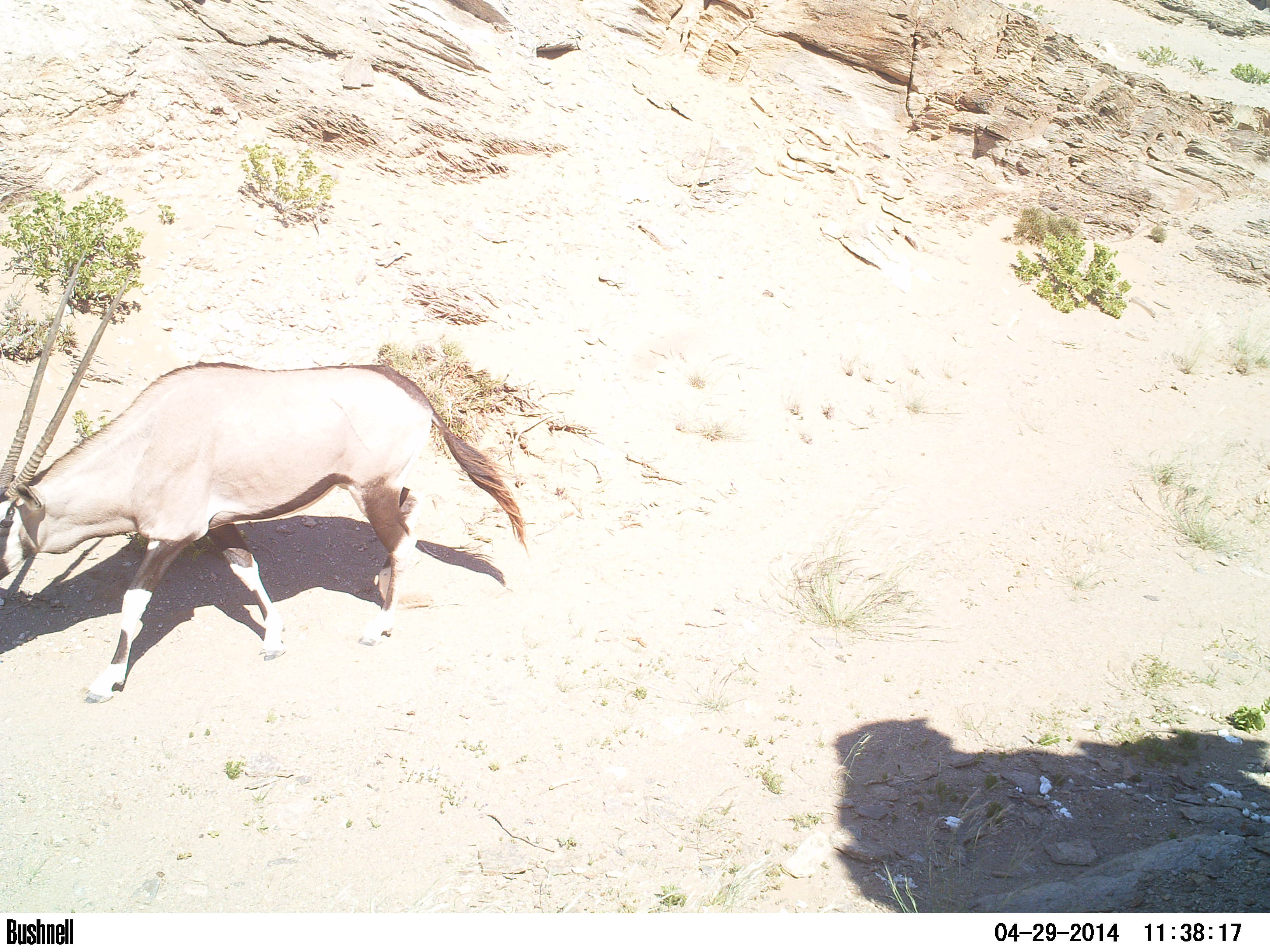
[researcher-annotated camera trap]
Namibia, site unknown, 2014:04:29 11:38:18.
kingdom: Animalia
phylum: Chordata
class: Mammalia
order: Artiodactyla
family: Bovidae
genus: Oryx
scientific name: Oryx gazella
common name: gemsbok